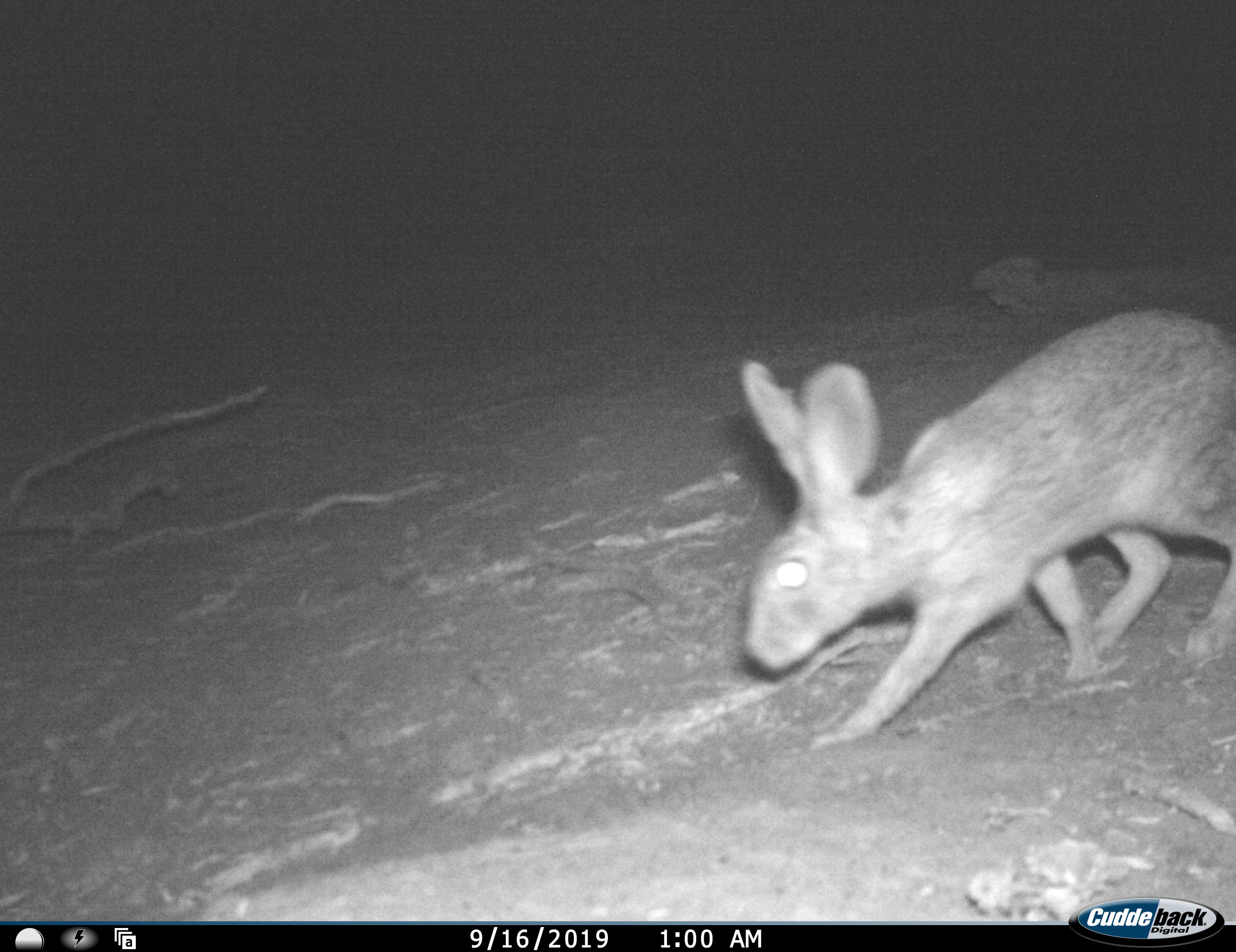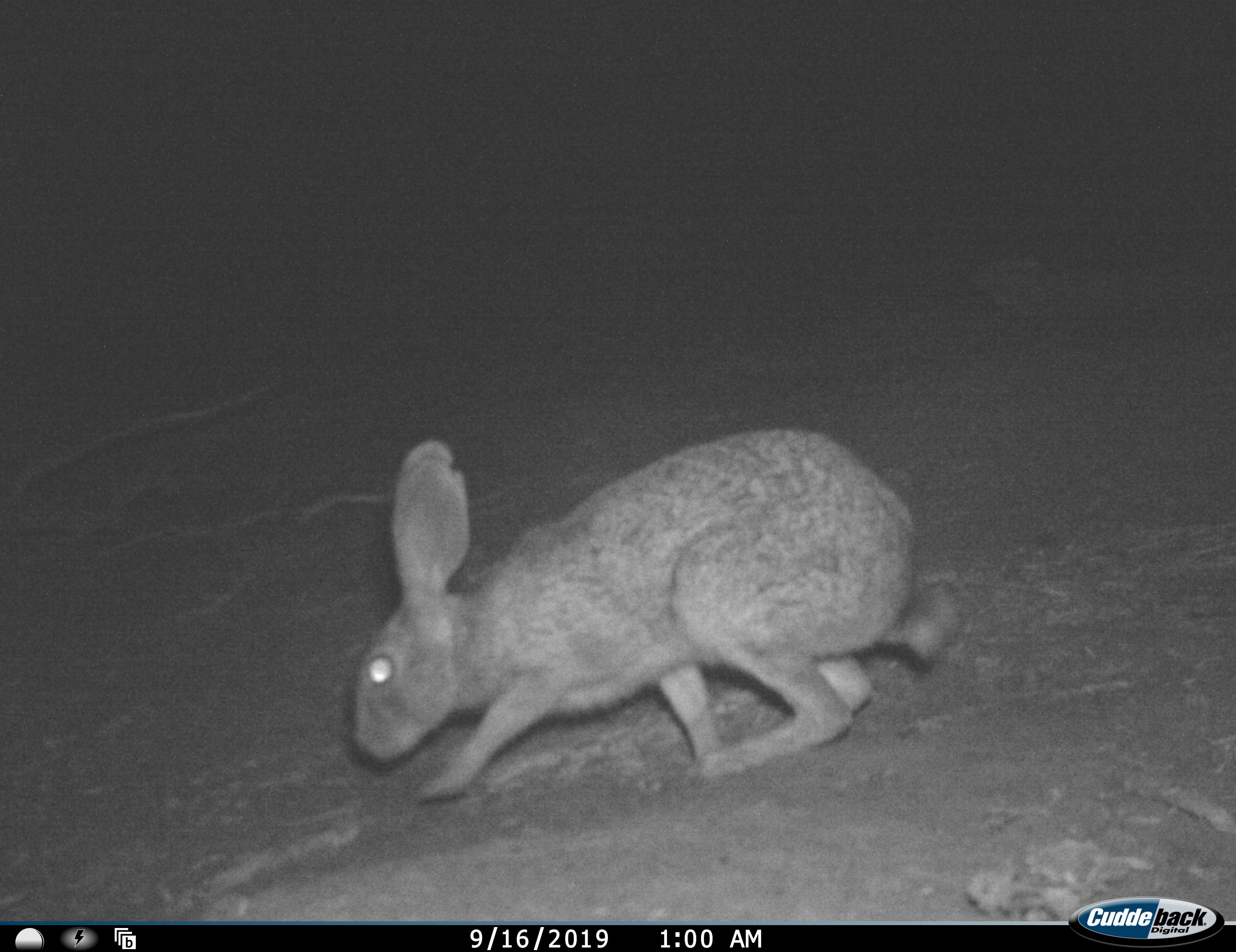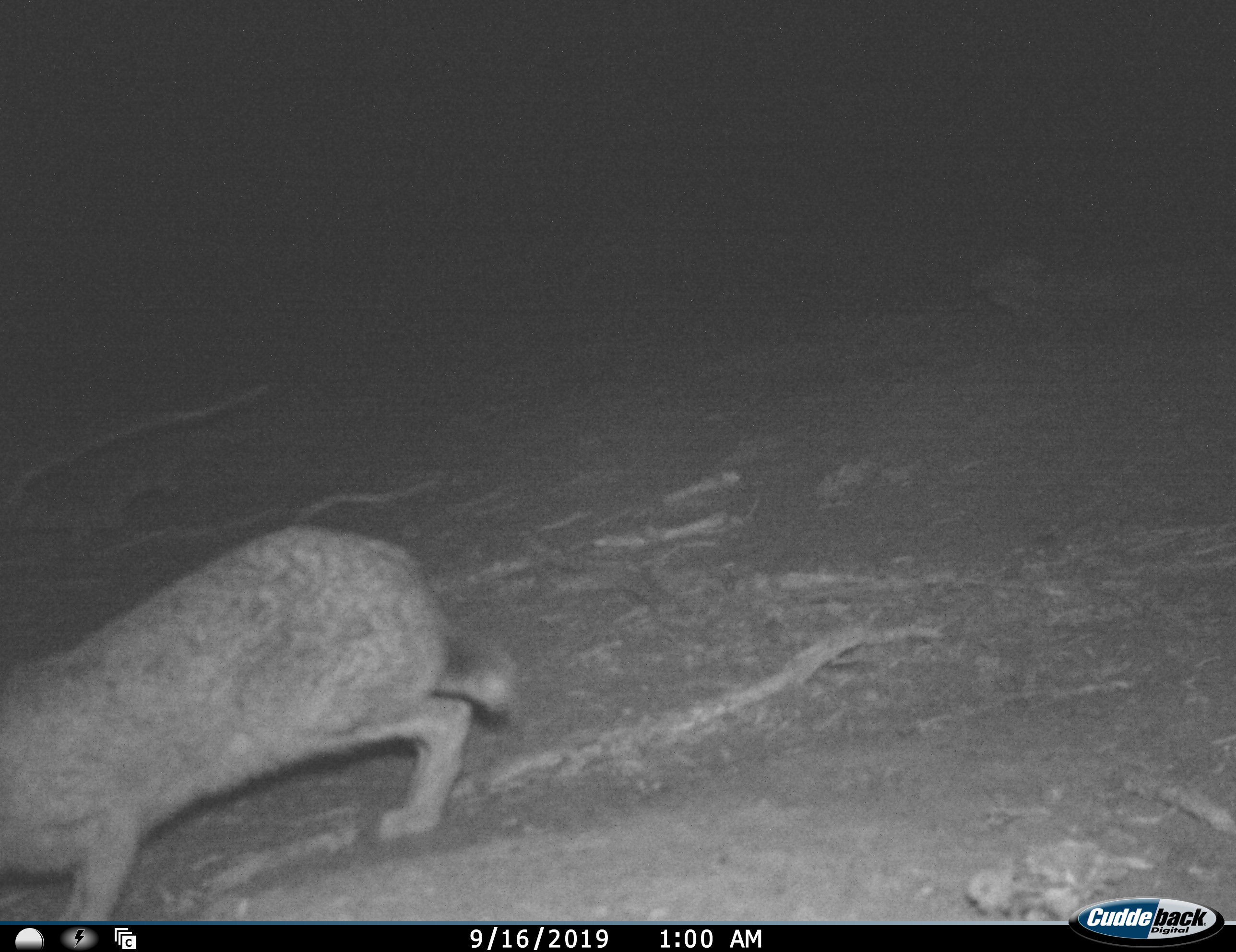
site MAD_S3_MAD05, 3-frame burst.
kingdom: Animalia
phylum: Chordata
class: Mammalia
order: Lagomorpha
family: Leporidae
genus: Lepus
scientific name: Lepus capensis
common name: cape hare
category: harecape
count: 1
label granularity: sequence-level